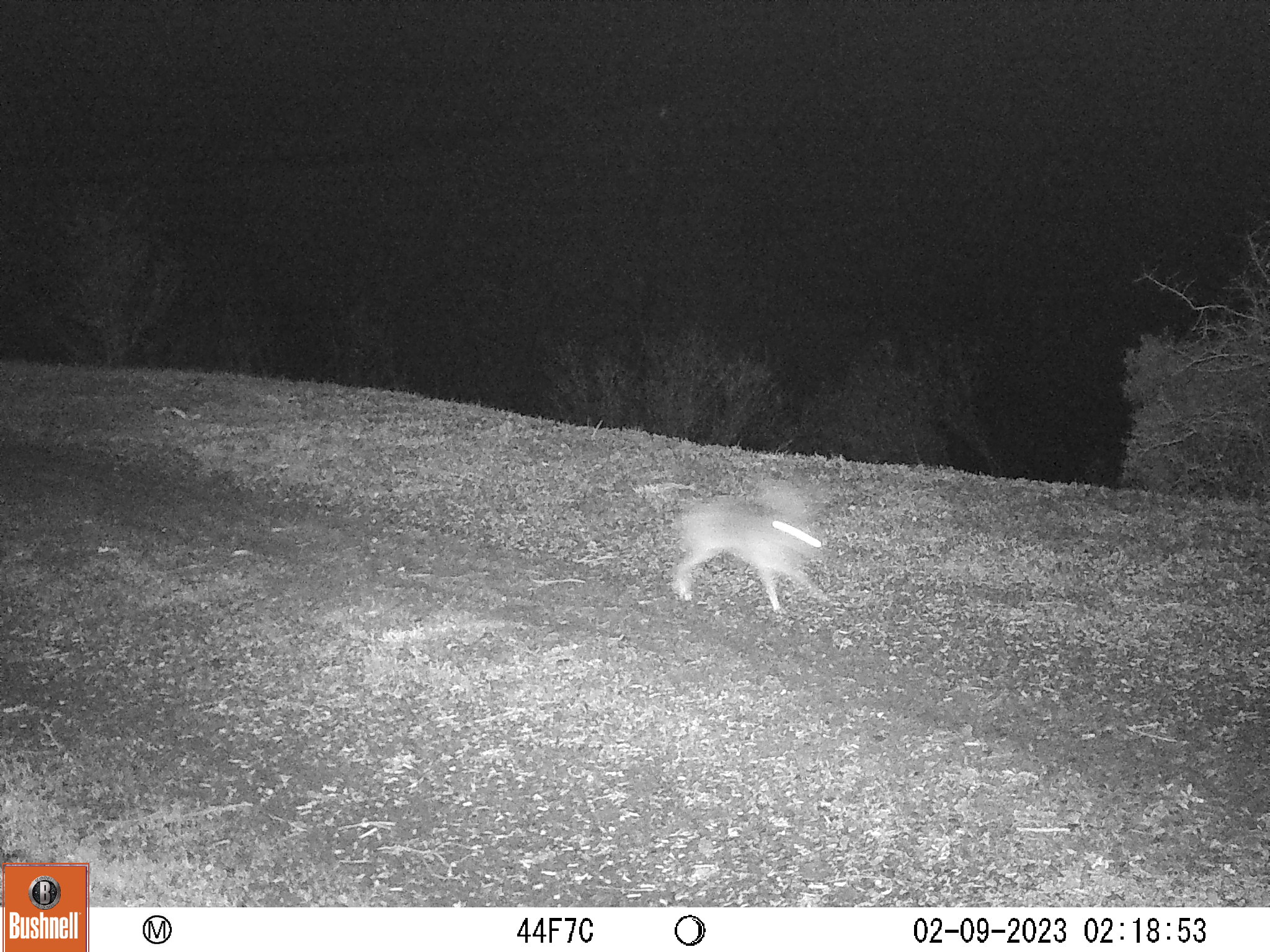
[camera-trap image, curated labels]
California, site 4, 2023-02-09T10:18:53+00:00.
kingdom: Animalia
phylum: Chordata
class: Mammalia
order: Lagomorpha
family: Leporidae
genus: Lepus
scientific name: Lepus californicus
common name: black-tailed jackrabbit